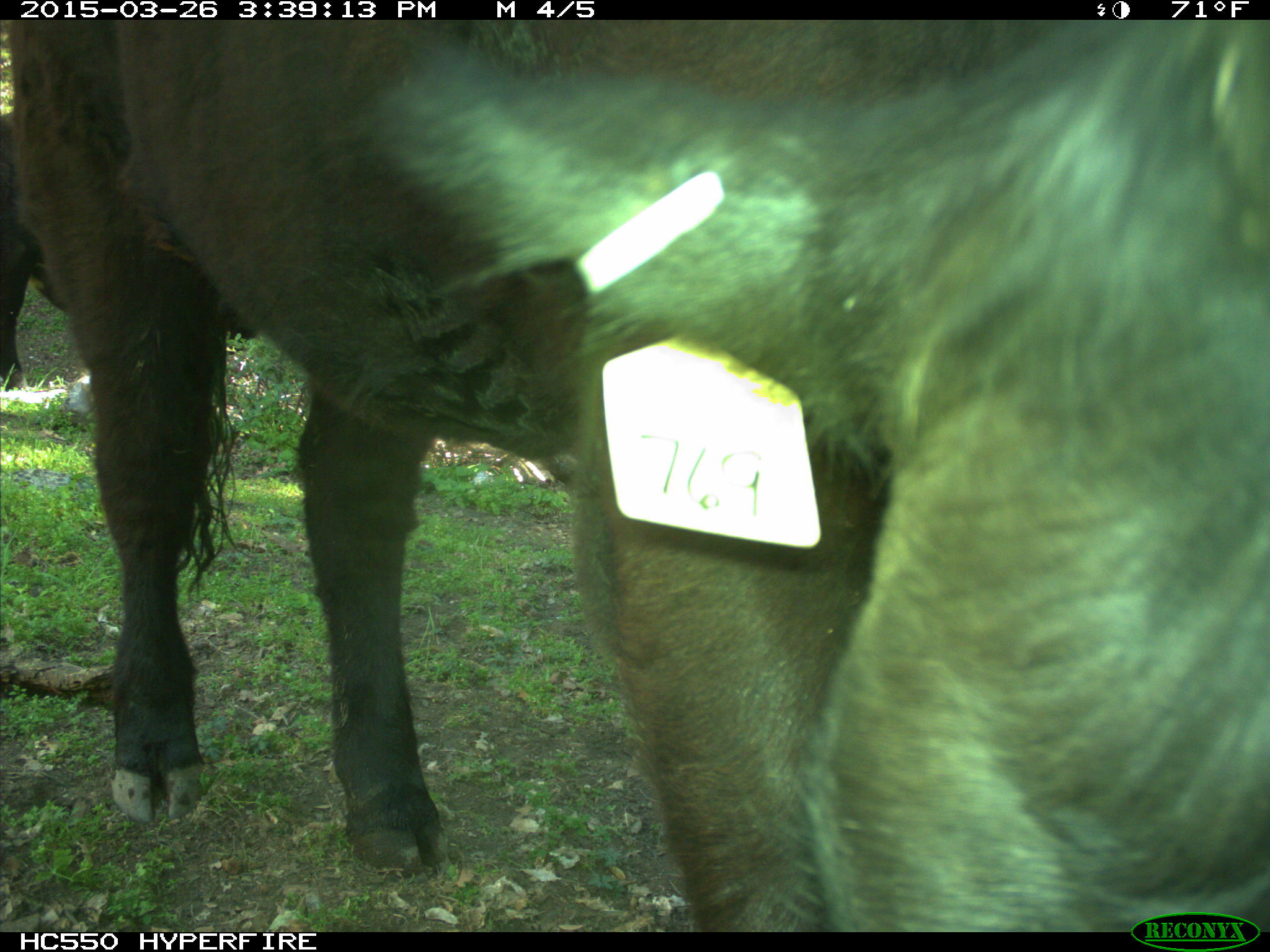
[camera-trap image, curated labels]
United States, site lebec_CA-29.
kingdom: Animalia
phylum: Chordata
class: Mammalia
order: Artiodactyla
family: Bovidae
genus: Bos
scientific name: Bos taurus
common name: domestic cow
Bos taurus (domestic cow).